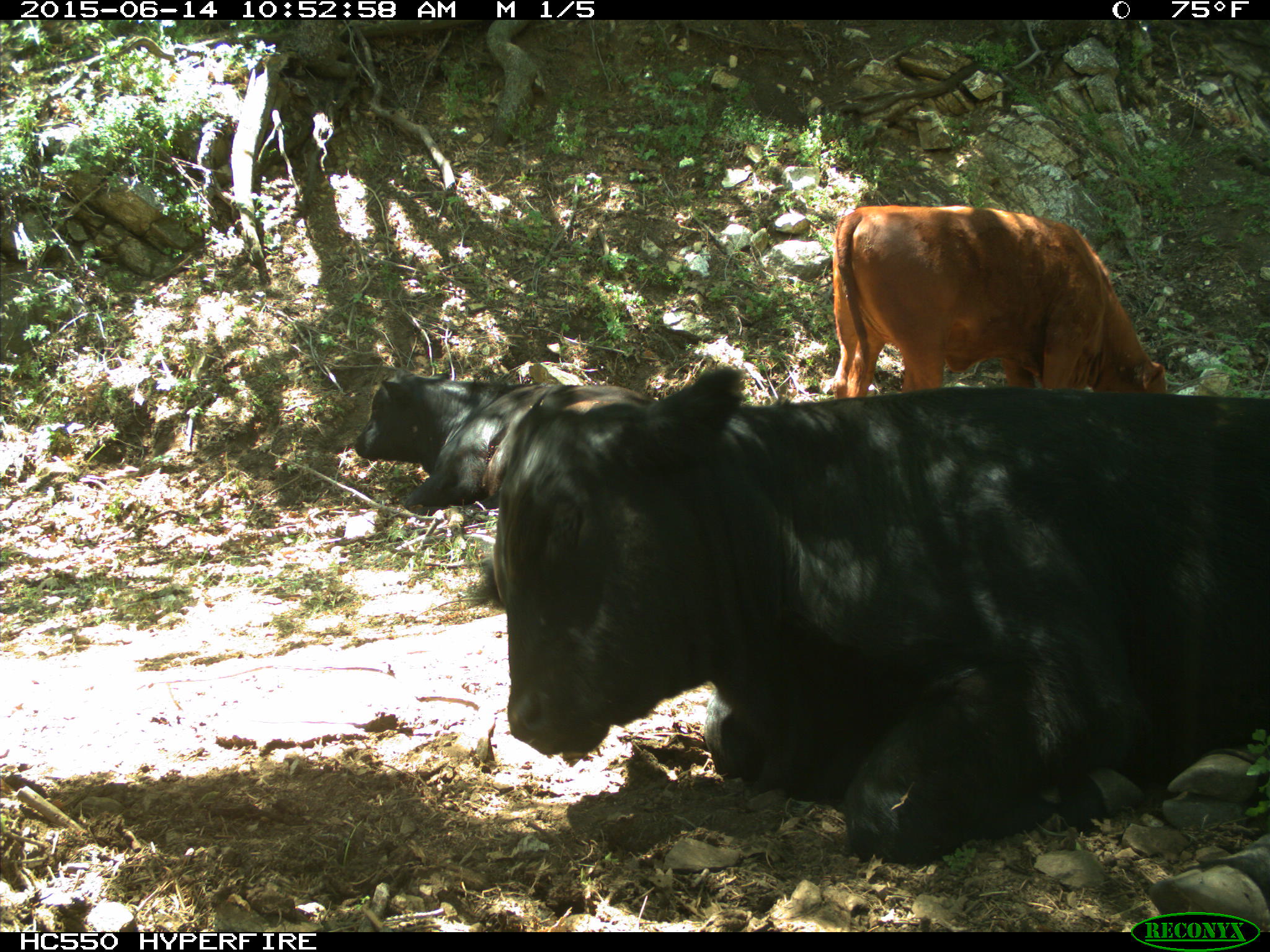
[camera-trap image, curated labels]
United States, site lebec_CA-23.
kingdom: Animalia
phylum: Chordata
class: Mammalia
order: Artiodactyla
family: Bovidae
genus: Bos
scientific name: Bos taurus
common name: domestic cow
Bos taurus (domestic cow).